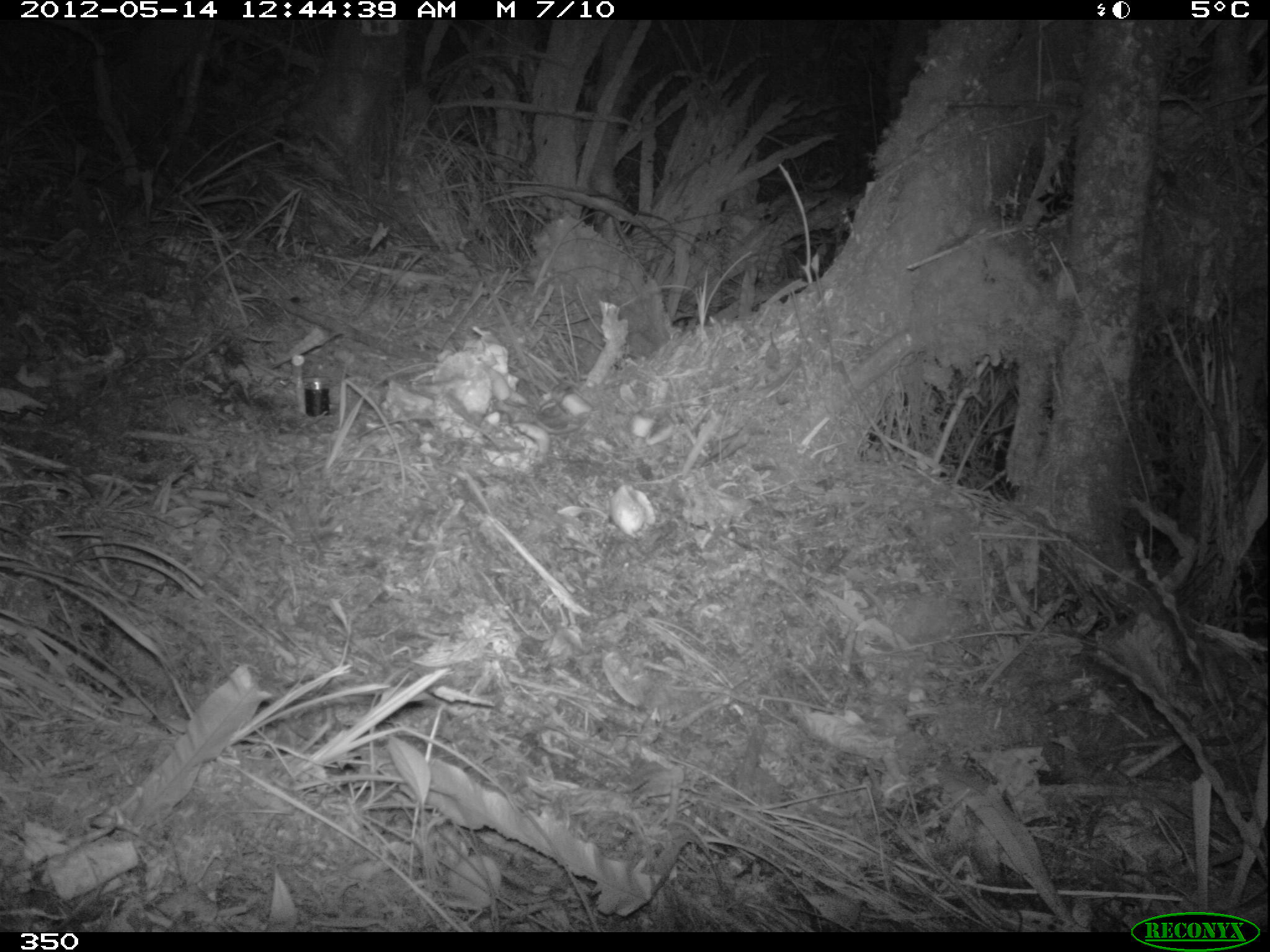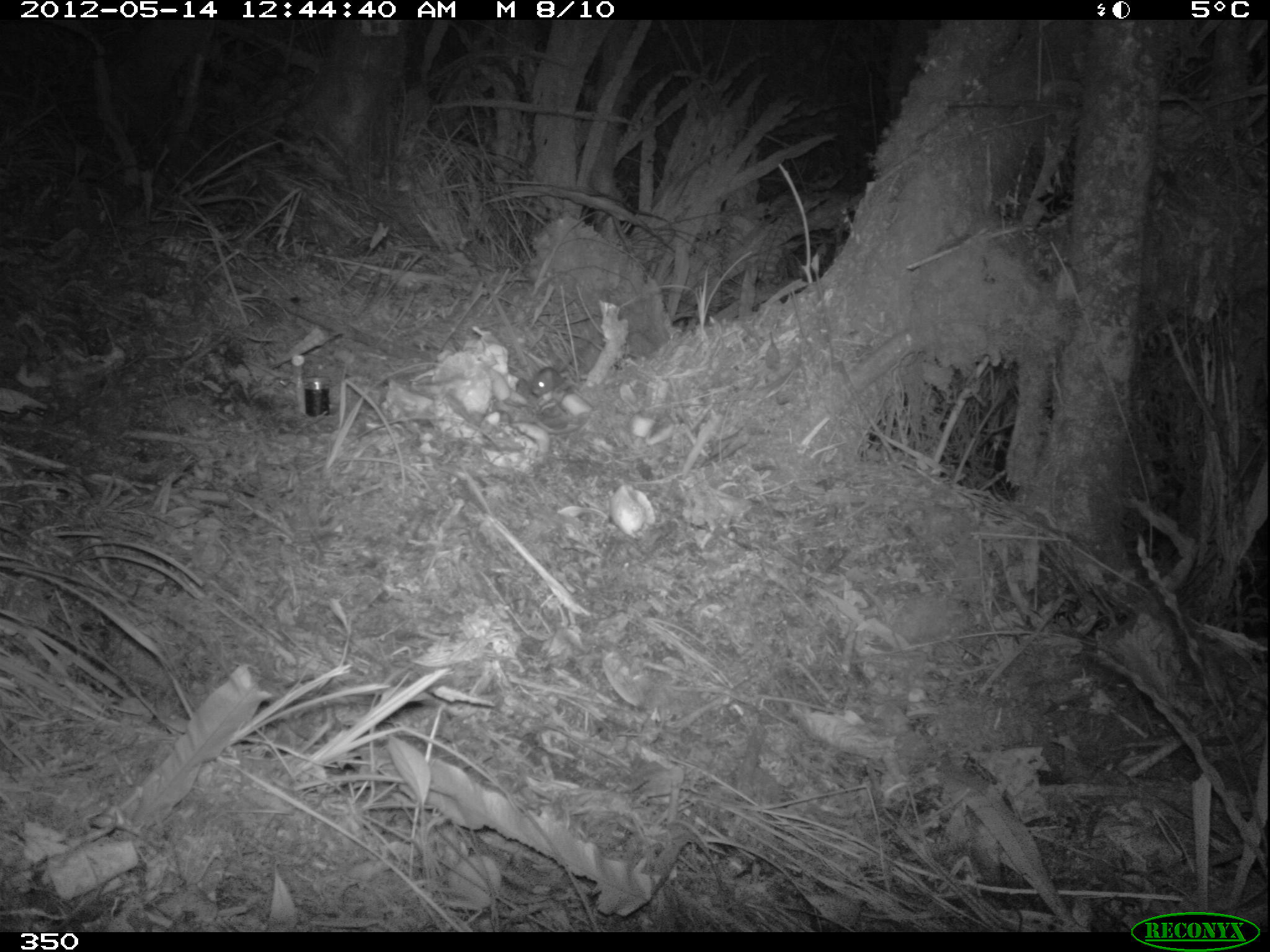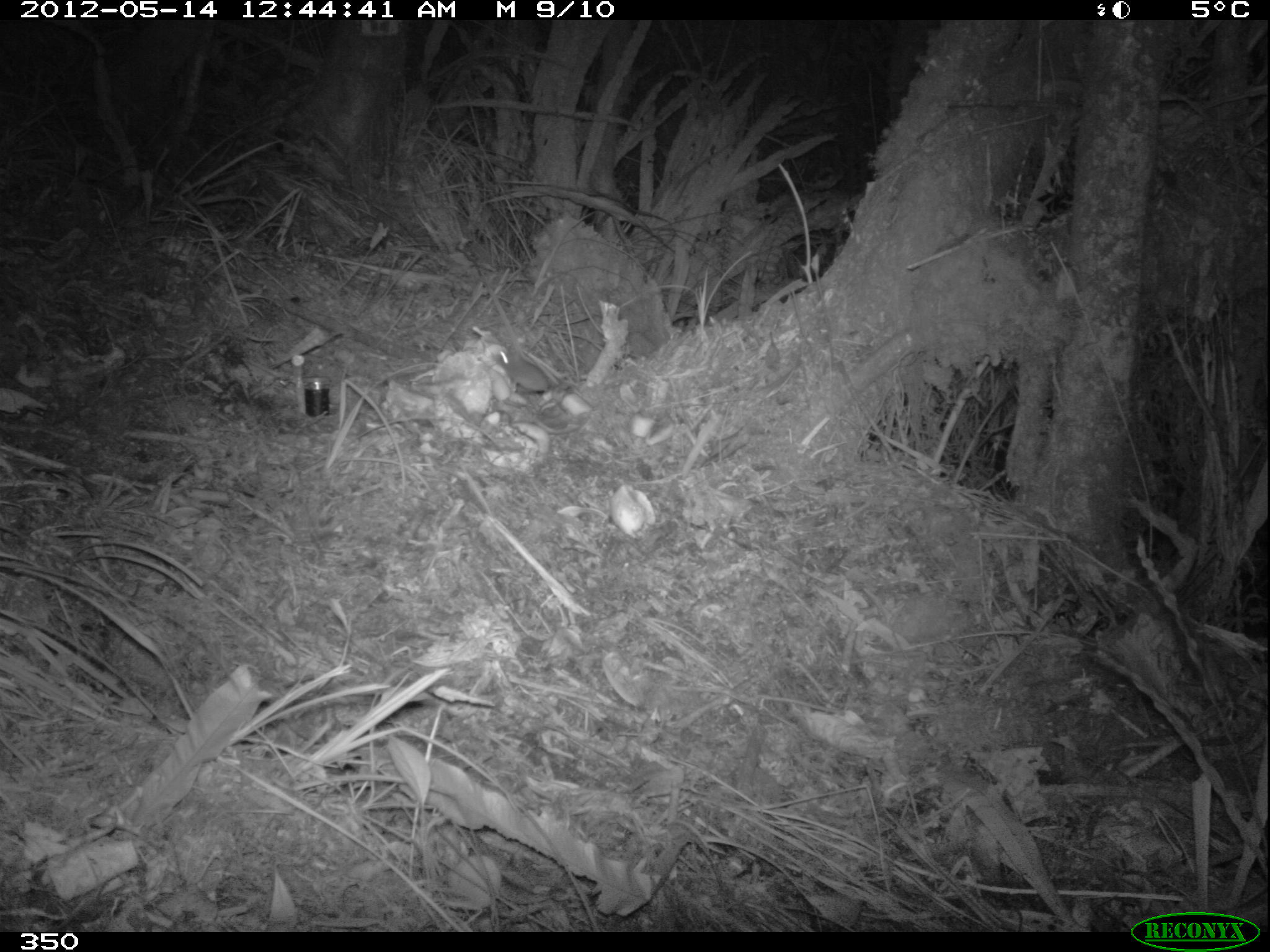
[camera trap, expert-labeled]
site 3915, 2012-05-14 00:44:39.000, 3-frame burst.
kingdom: Animalia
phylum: Chordata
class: Mammalia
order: Rodentia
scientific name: Rodentia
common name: rodents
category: unknown rodent